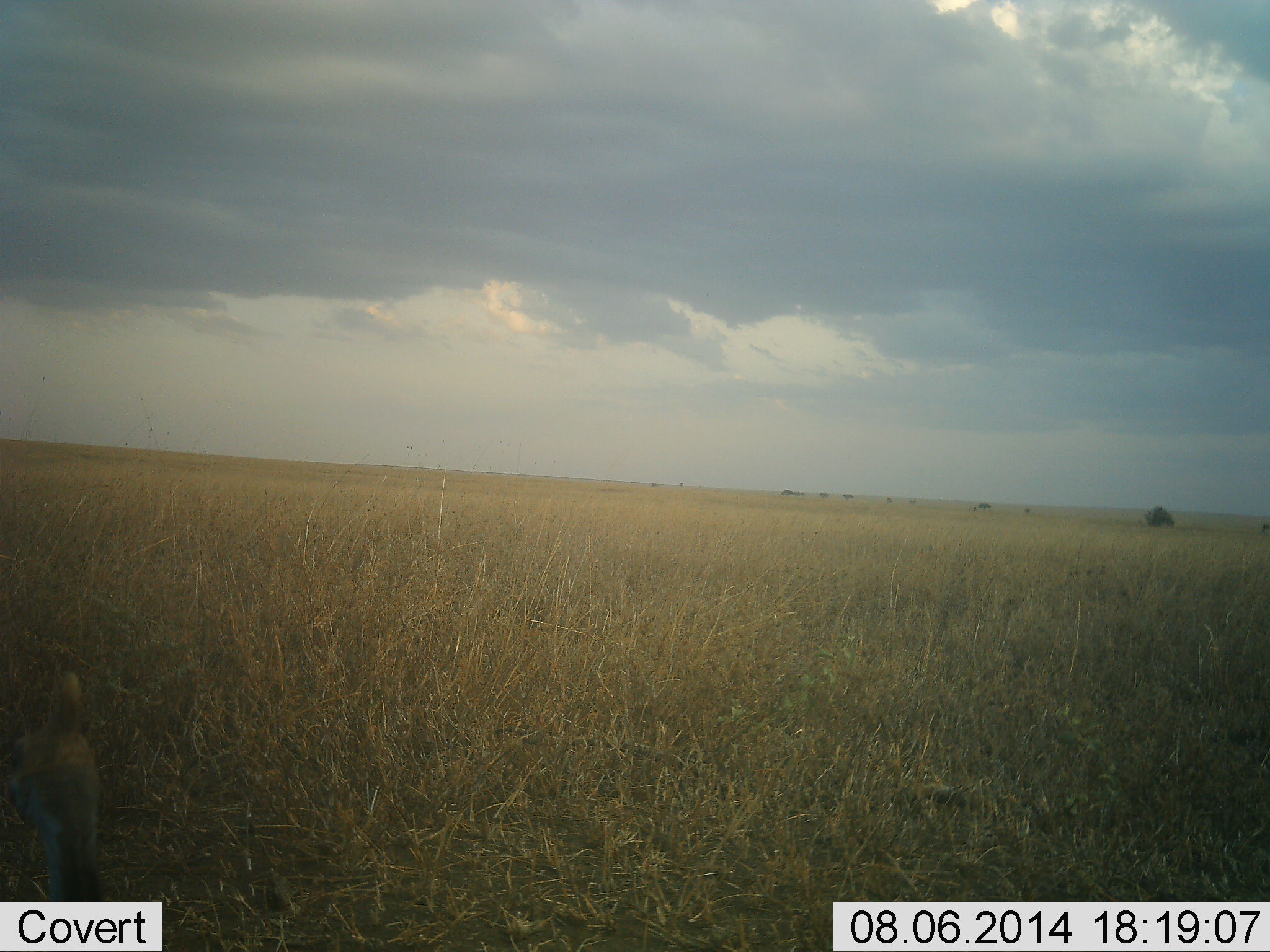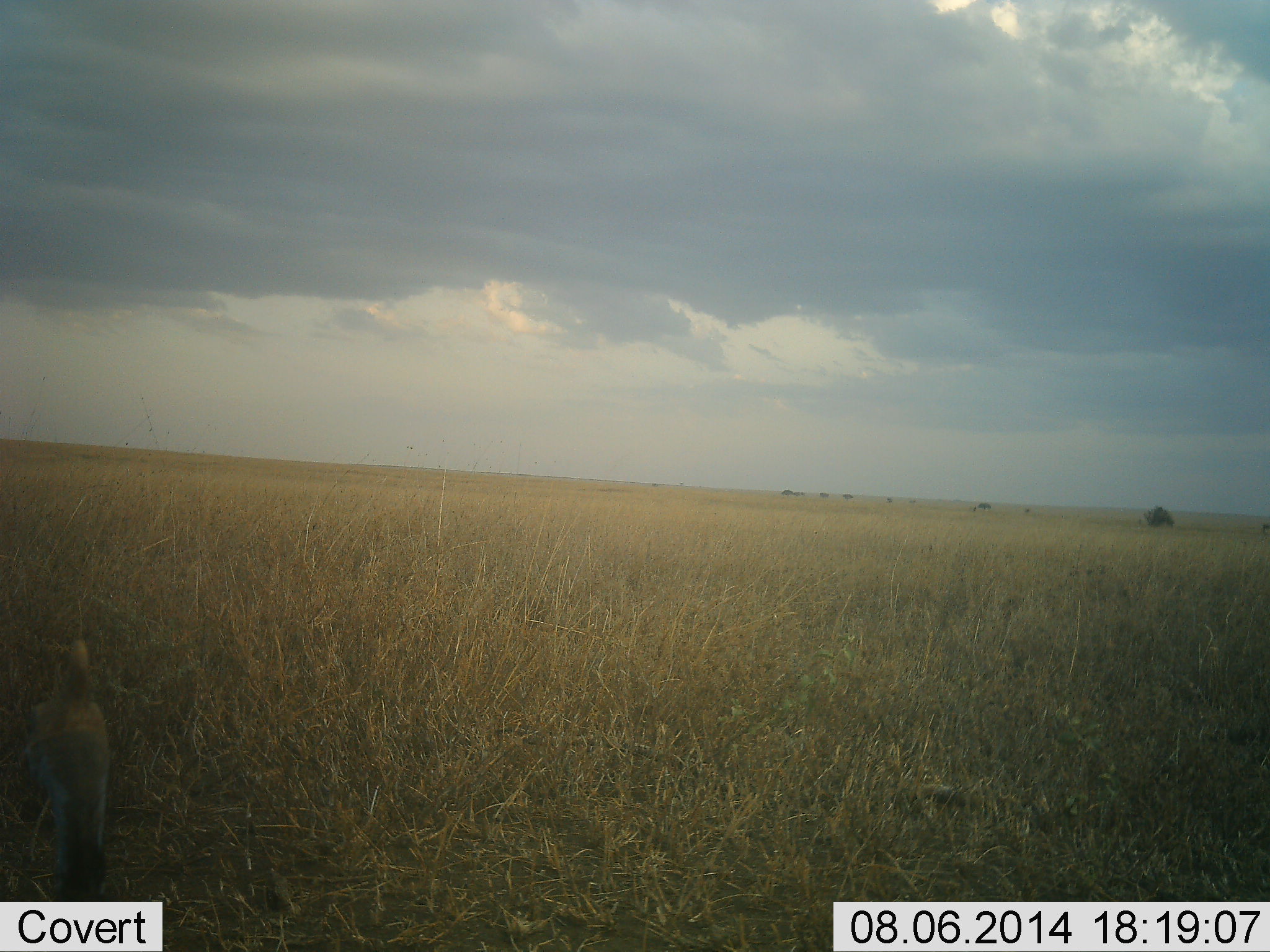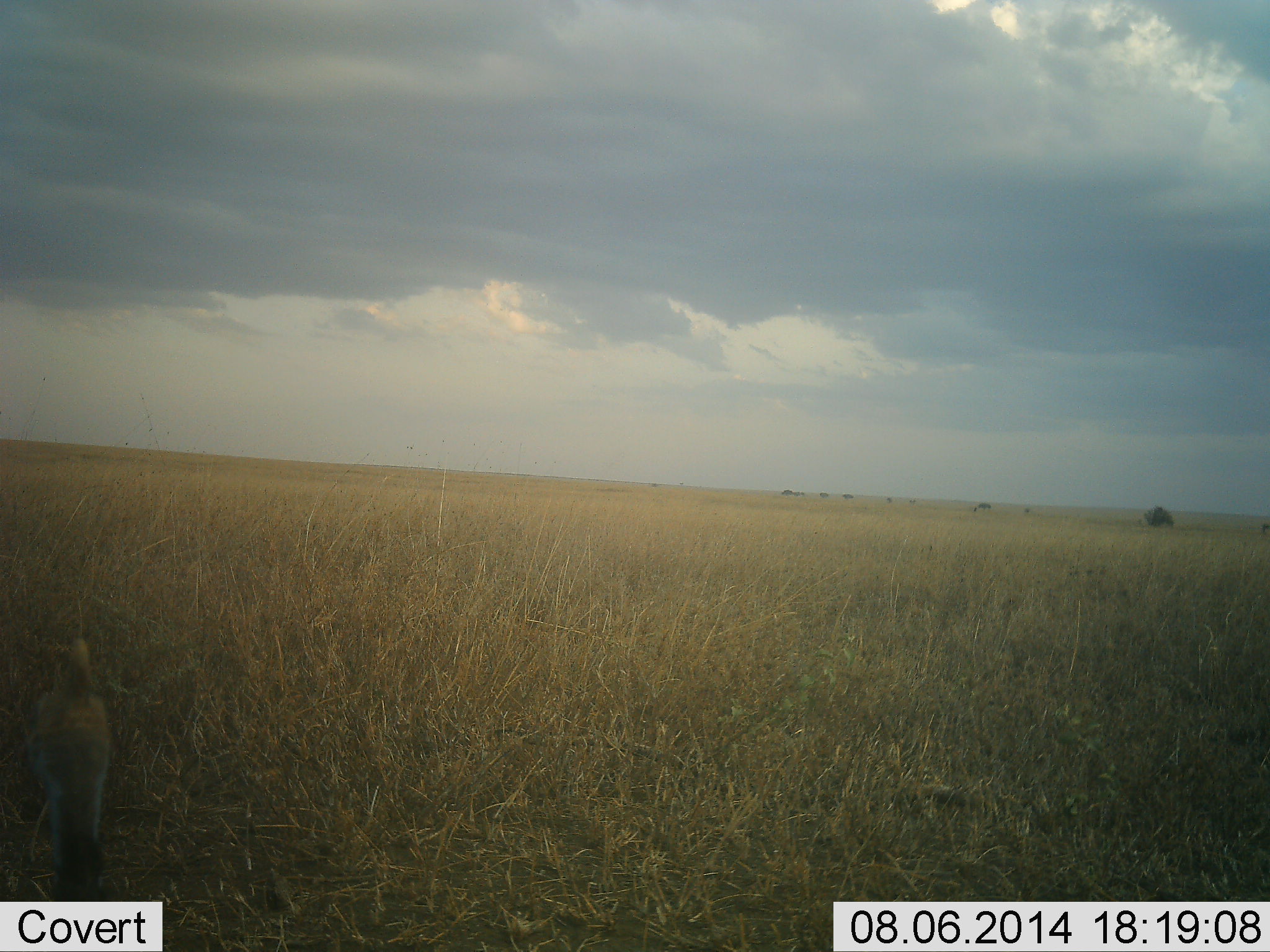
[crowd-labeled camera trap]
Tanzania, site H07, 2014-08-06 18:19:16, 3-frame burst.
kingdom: Animalia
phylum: Chordata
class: Aves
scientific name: Aves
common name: bird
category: otherbird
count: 1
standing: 70%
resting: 20%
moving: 10%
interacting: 0%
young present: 0%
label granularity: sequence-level